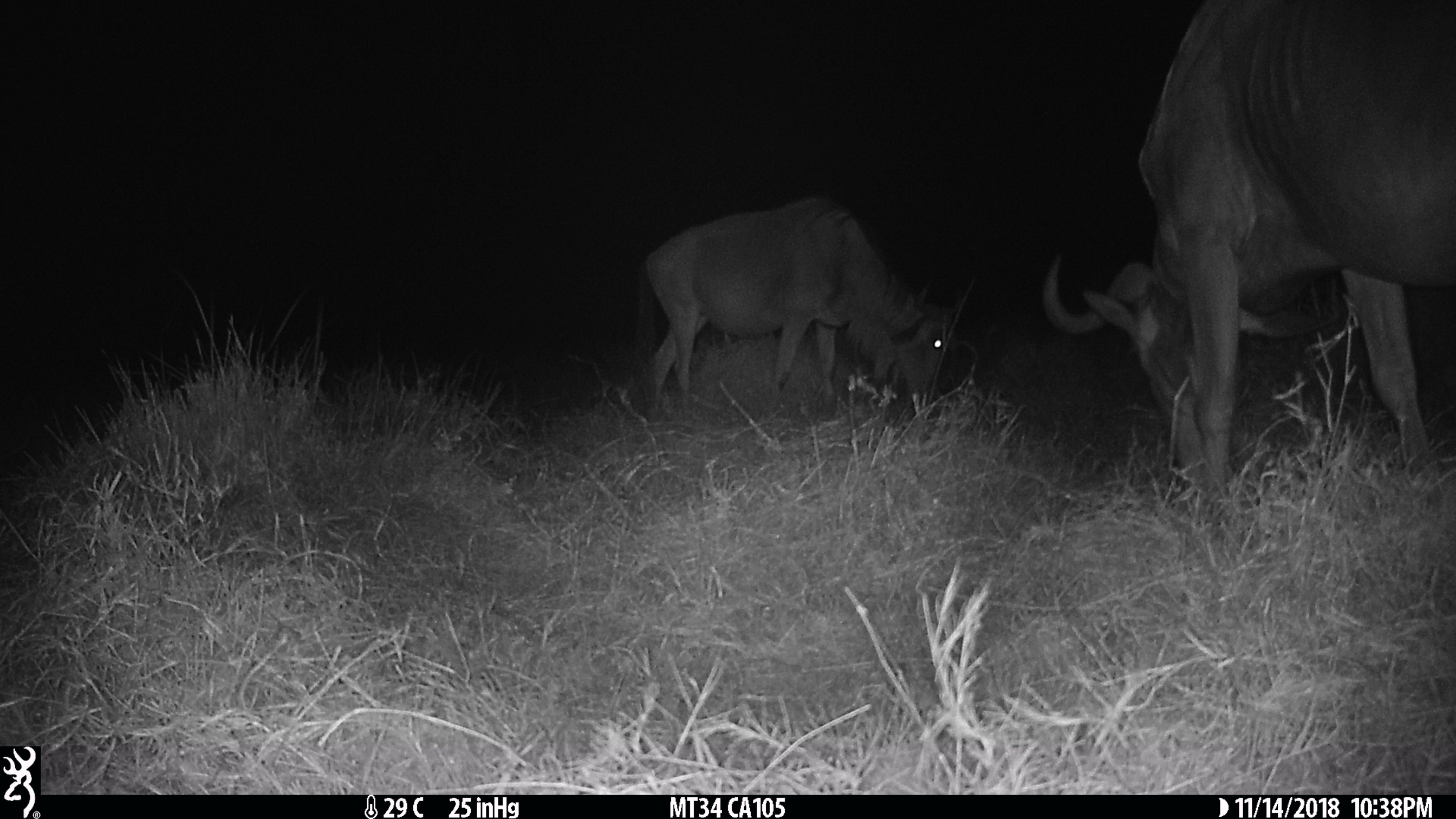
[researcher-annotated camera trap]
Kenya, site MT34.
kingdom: Animalia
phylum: Chordata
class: Mammalia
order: Artiodactyla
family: Bovidae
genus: Connochaetes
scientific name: Connochaetes taurinus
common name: blue wildebeest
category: wildebeest